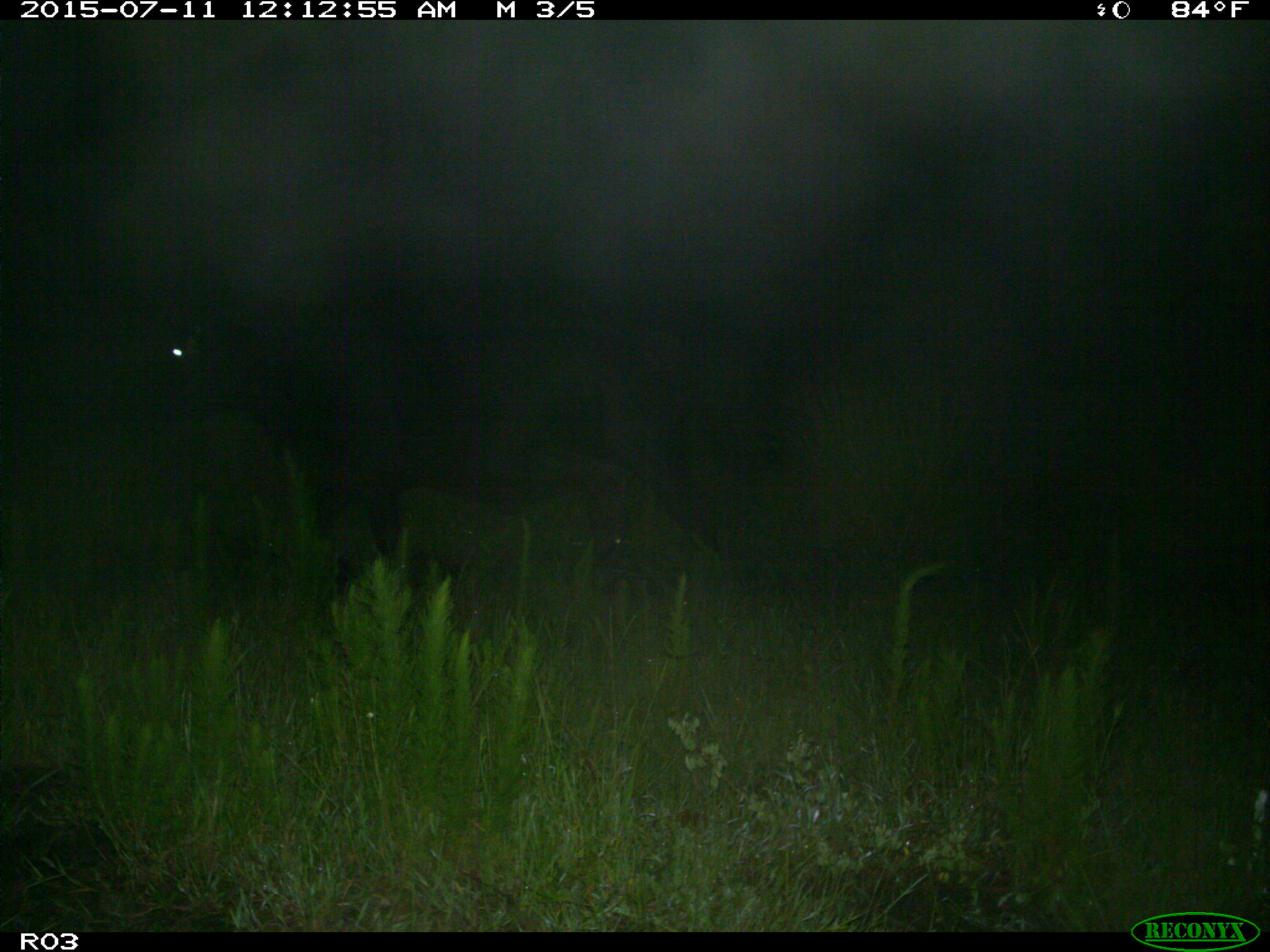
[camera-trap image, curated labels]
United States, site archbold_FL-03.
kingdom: Animalia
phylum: Chordata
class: Mammalia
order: Artiodactyla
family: Bovidae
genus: Bos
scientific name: Bos taurus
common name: domestic cow